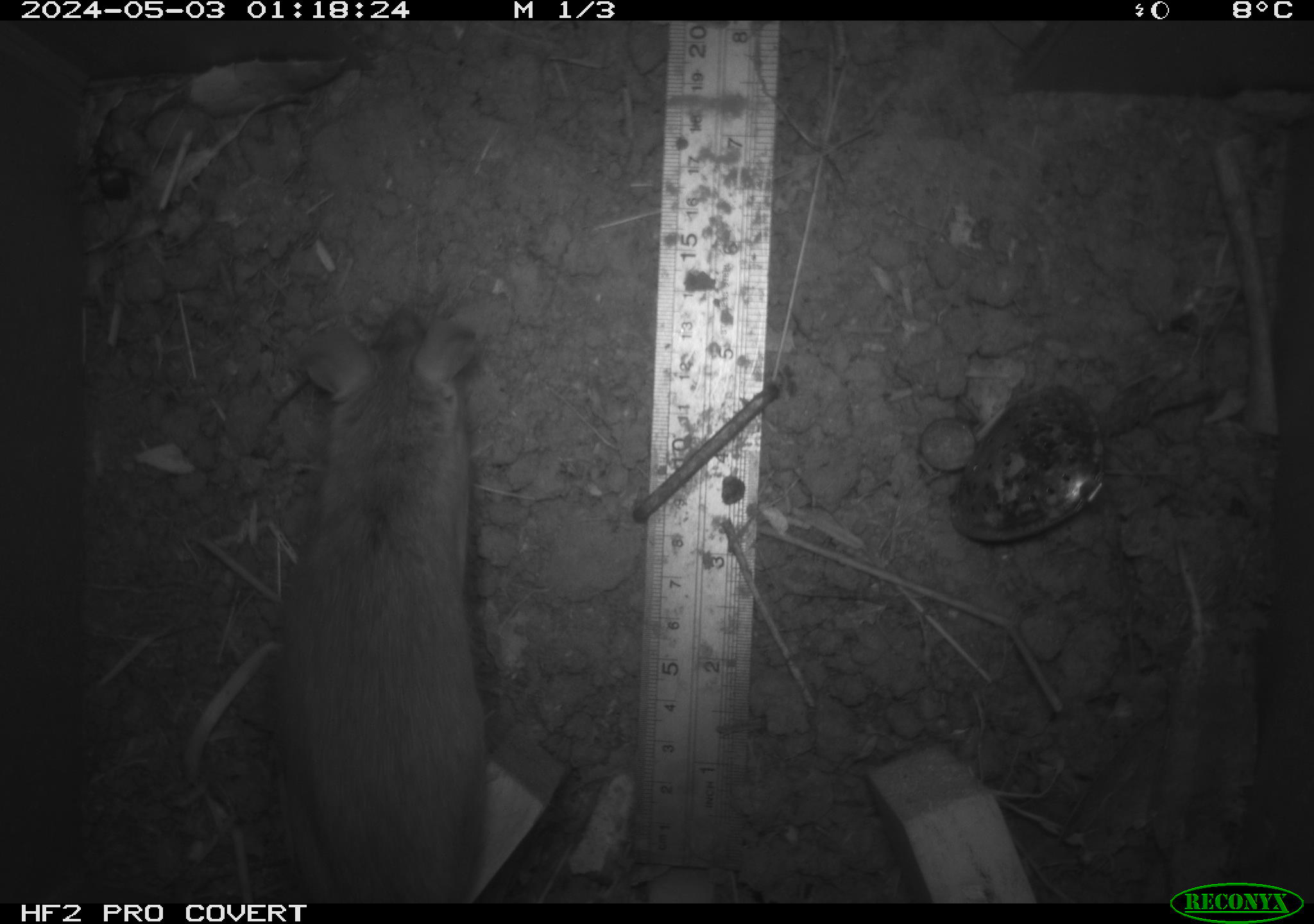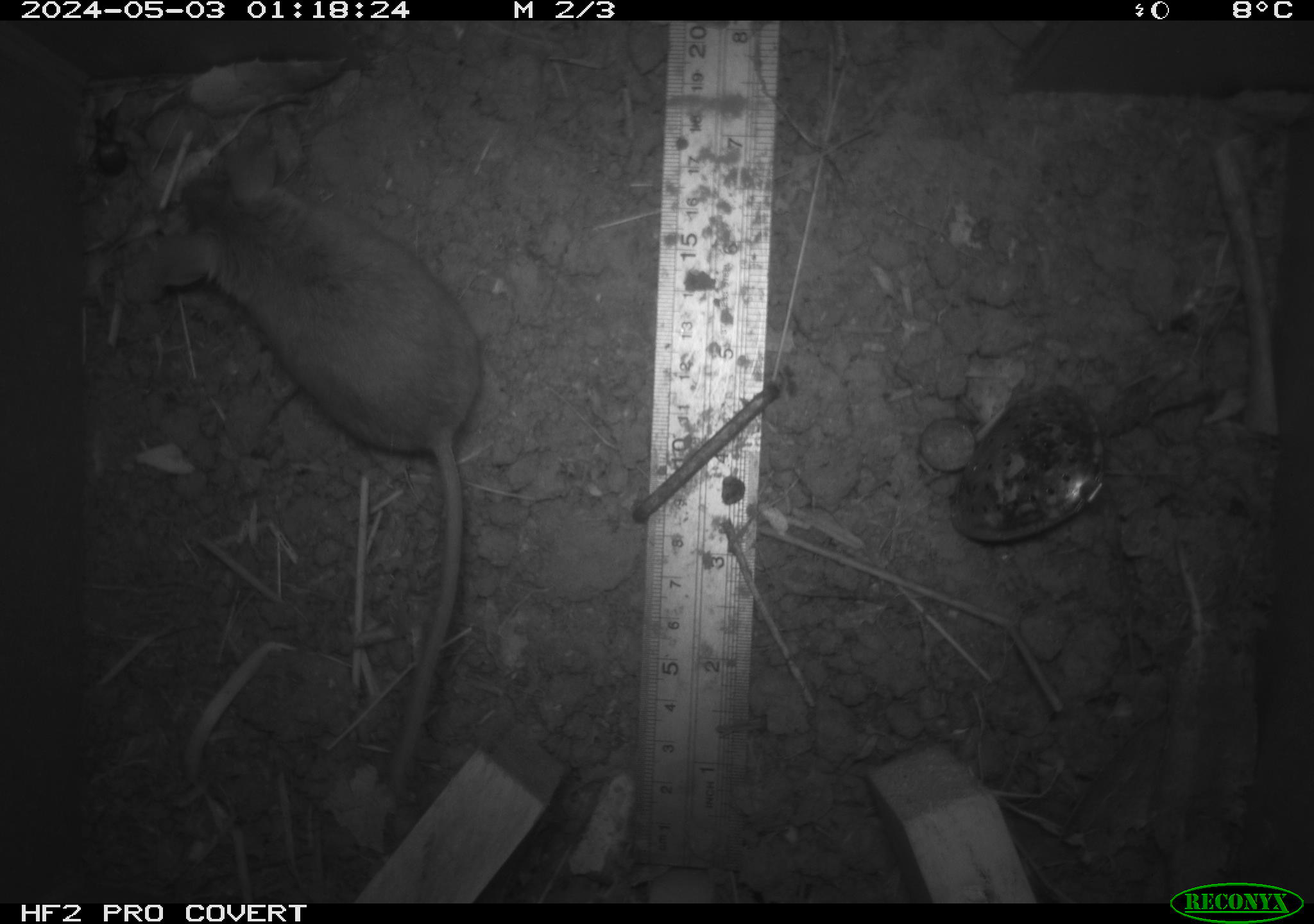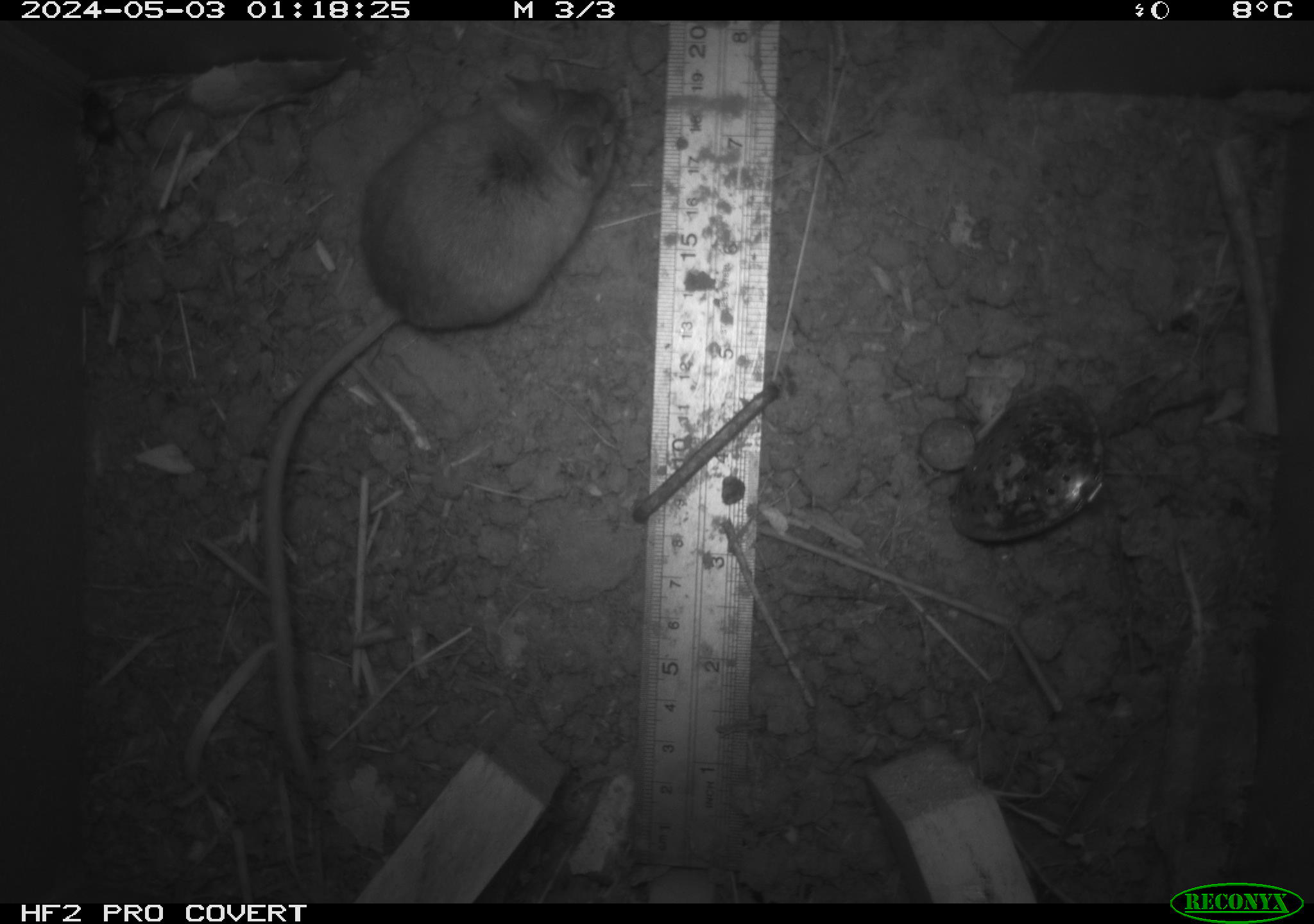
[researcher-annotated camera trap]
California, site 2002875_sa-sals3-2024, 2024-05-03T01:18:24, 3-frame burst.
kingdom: Animalia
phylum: Chordata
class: Mammalia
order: Rodentia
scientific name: Rodentia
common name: mouse species